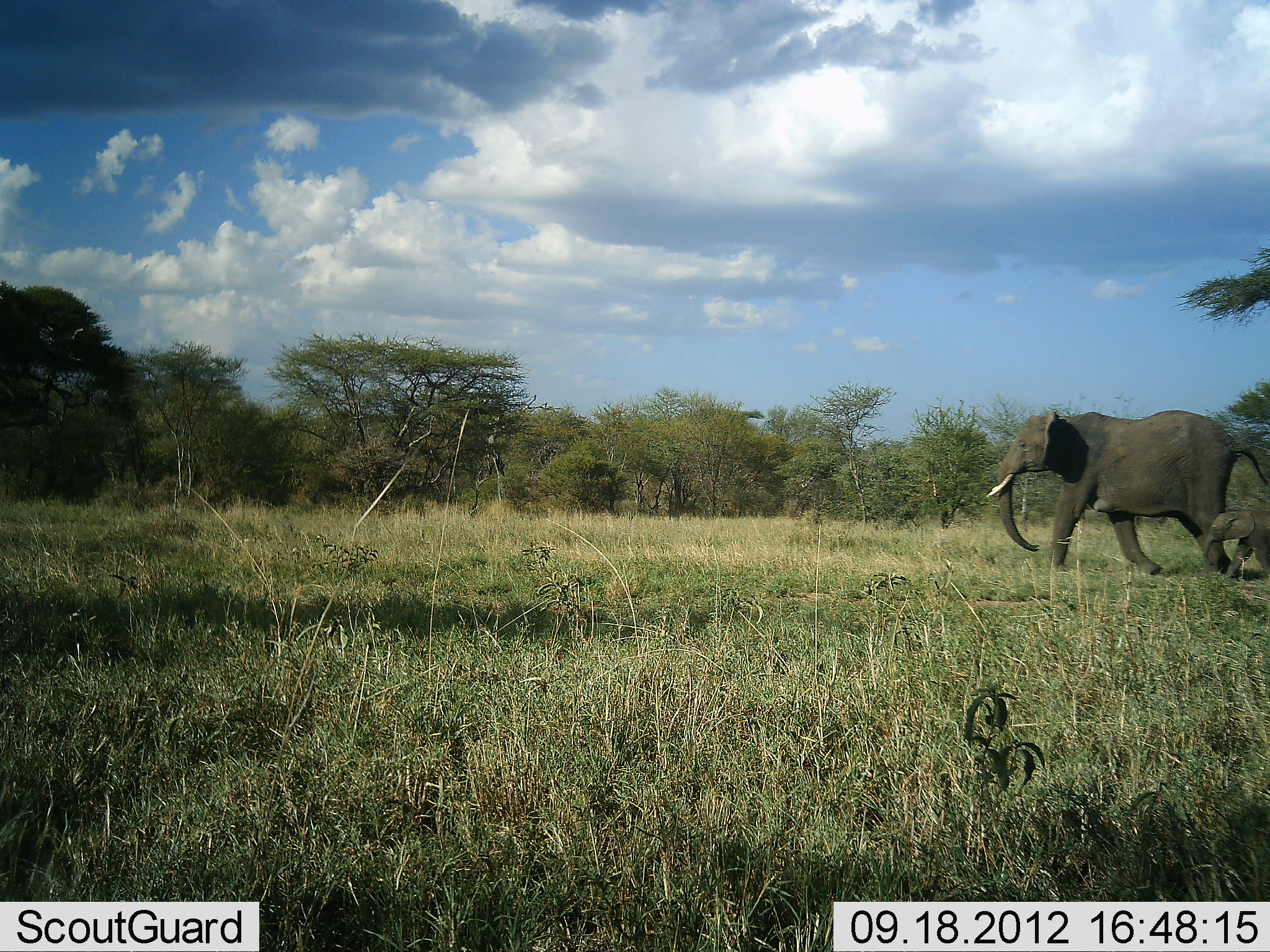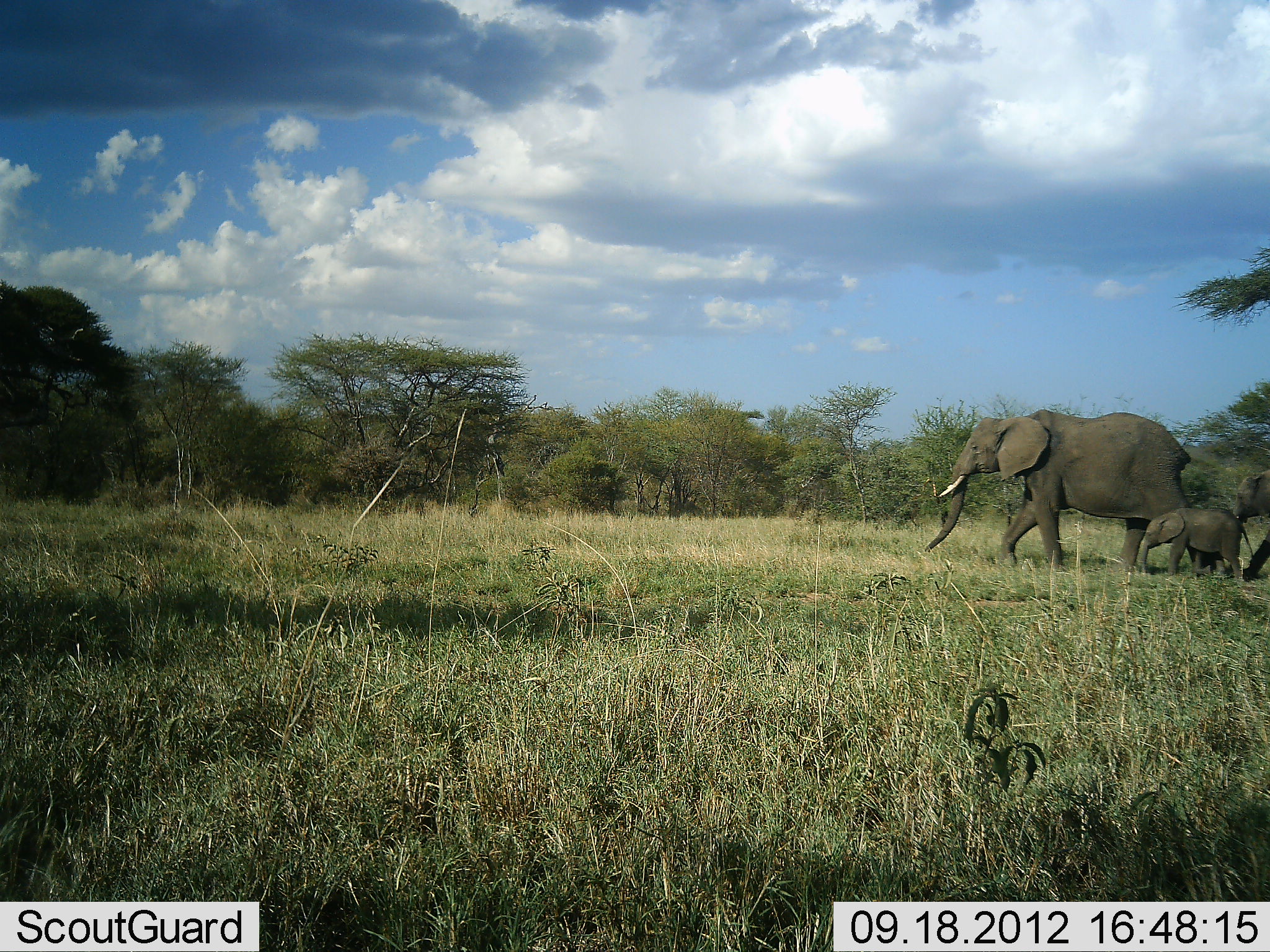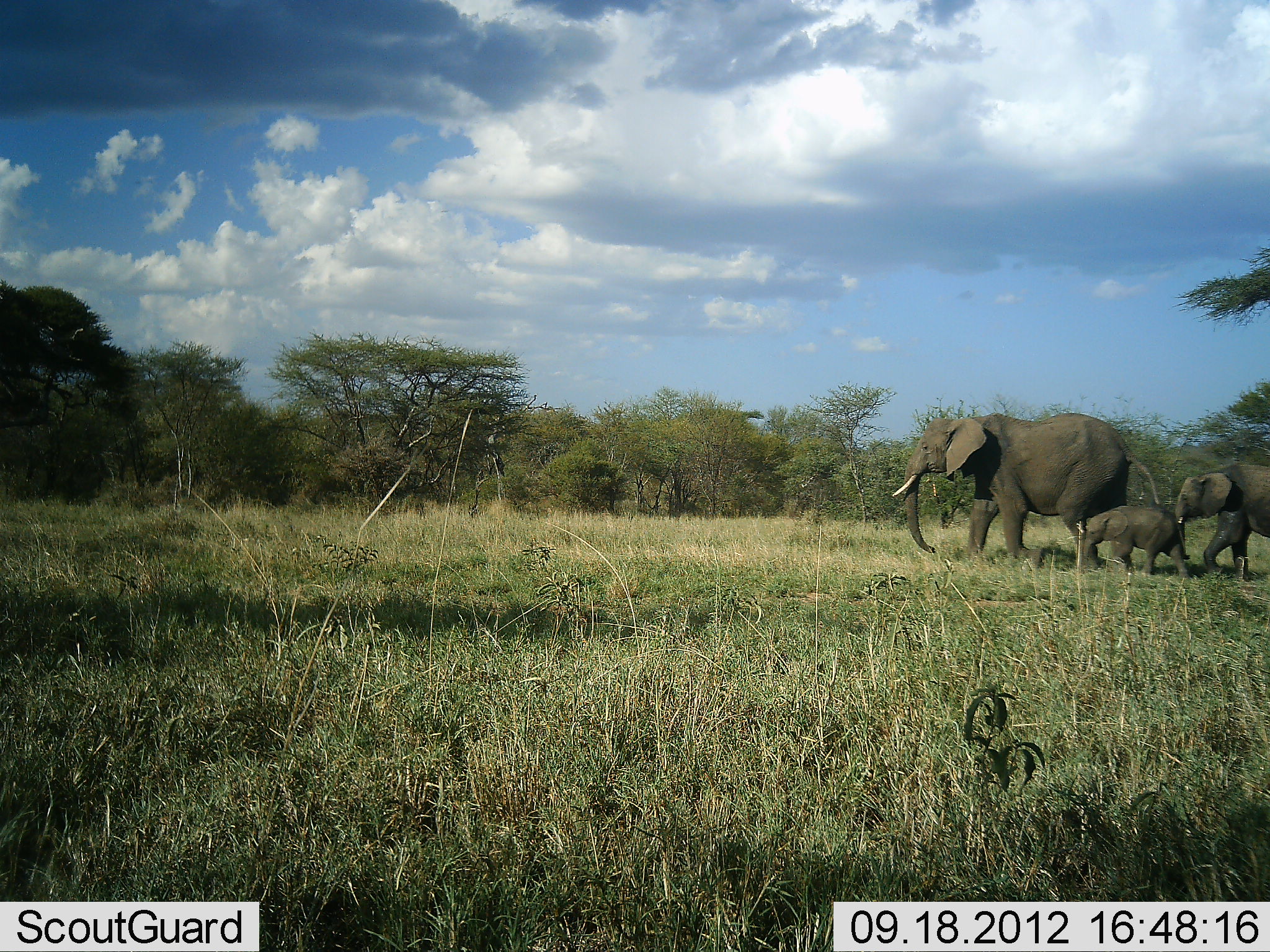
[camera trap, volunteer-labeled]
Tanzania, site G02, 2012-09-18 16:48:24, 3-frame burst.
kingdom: Animalia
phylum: Chordata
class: Mammalia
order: Proboscidea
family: Elephantidae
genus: Loxodonta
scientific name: Loxodonta africana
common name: african bush elephant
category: elephant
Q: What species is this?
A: Elephant (african bush elephant) (Loxodonta africana).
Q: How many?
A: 3.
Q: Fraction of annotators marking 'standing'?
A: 10%.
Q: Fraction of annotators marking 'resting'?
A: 0%.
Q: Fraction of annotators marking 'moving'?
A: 100%.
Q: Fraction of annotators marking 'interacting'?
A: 0%.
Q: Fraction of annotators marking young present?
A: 90%.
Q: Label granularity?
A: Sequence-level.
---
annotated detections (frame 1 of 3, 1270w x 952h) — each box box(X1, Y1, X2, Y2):
animal: box(987, 410, 1270, 575); box(1203, 510, 1270, 578)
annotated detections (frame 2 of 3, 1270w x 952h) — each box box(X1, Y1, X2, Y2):
animal: box(926, 409, 1206, 573); box(1141, 508, 1255, 579); box(1232, 472, 1270, 578)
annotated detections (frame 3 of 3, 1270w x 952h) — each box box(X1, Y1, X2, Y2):
animal: box(891, 413, 1161, 569); box(1175, 465, 1270, 579); box(1083, 507, 1191, 579)